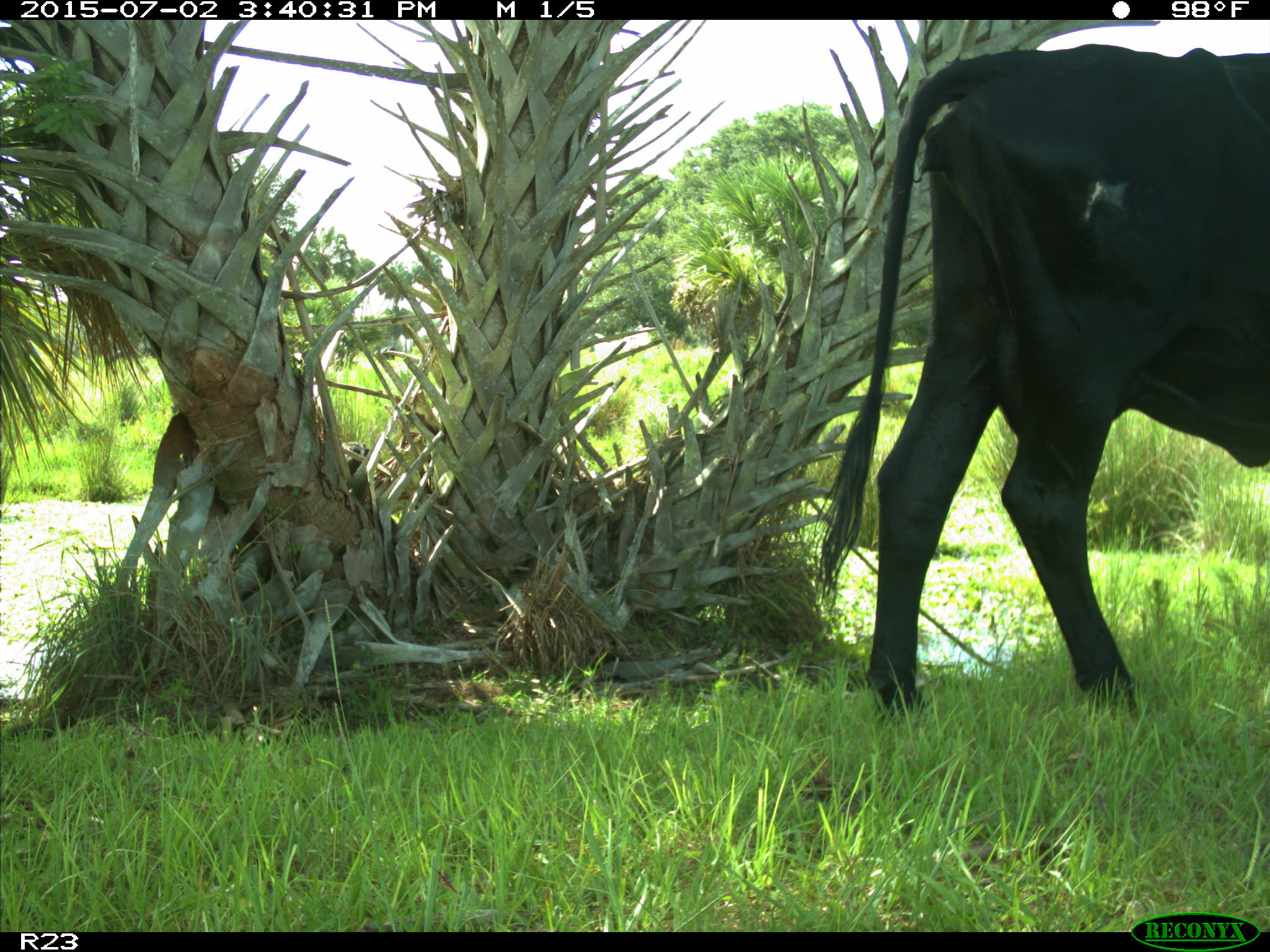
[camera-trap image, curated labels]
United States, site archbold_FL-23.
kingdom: Animalia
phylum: Chordata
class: Mammalia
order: Artiodactyla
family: Bovidae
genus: Bos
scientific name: Bos taurus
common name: domestic cow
Bos taurus (domestic cow).